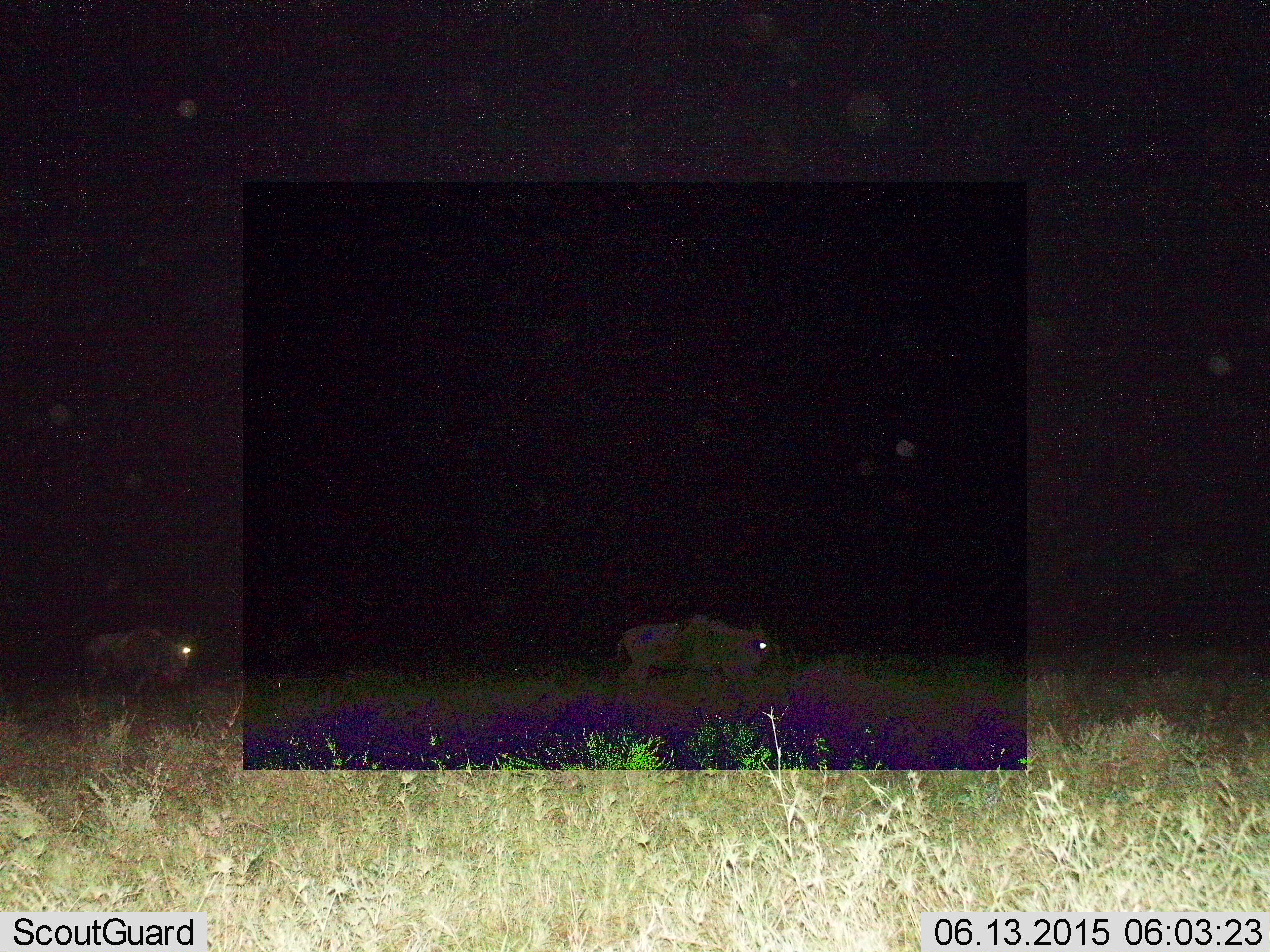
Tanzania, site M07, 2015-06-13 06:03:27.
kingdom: Animalia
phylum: Chordata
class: Mammalia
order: Artiodactyla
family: Bovidae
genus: Connochaetes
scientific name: Connochaetes taurinus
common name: blue wildebeest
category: wildebeest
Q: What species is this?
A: Wildebeest (blue wildebeest) (Connochaetes taurinus).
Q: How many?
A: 2.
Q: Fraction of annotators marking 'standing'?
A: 10%.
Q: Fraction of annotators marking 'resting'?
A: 0%.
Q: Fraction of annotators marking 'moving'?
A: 80%.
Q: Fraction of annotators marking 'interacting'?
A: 0%.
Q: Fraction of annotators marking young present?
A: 0%.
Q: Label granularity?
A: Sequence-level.